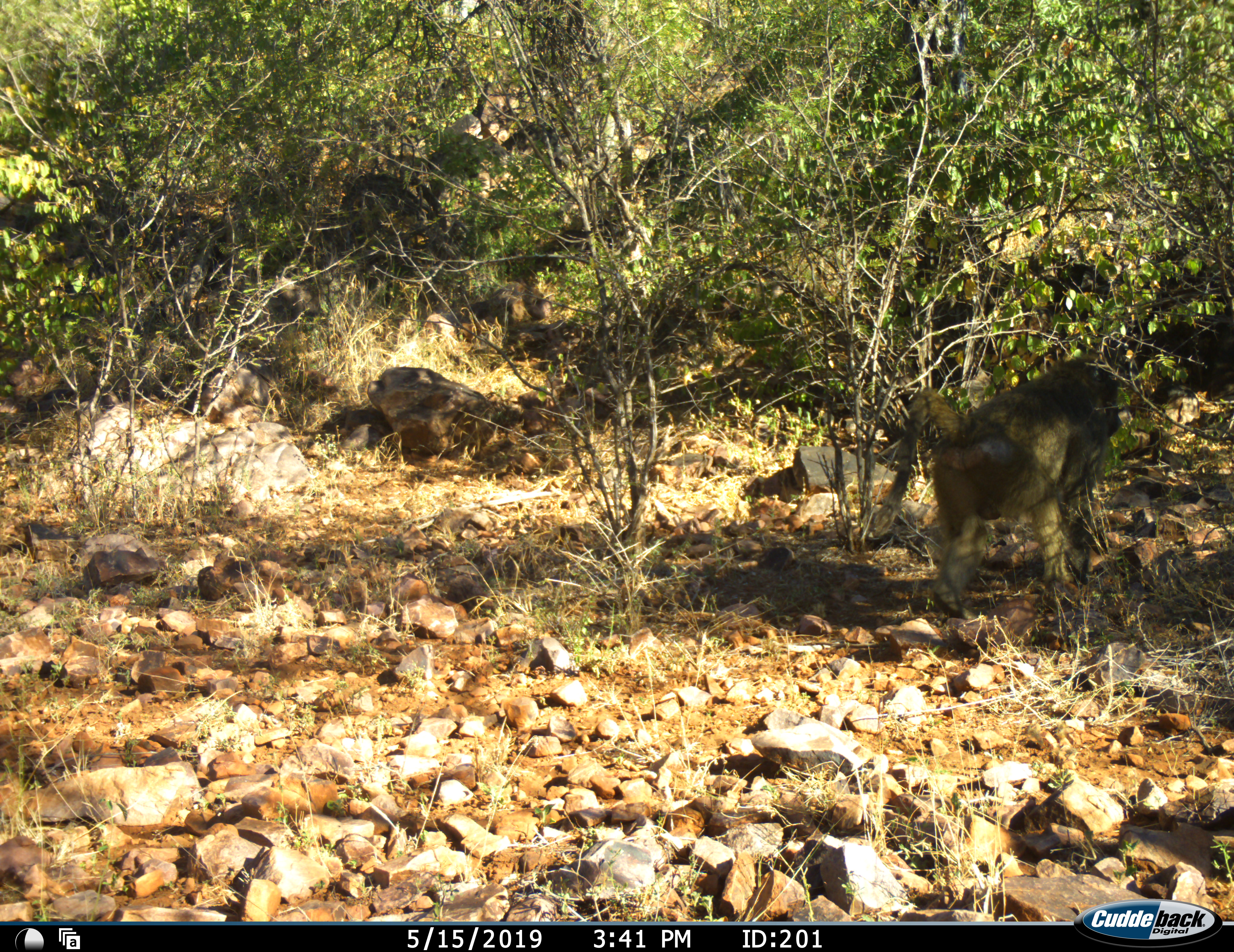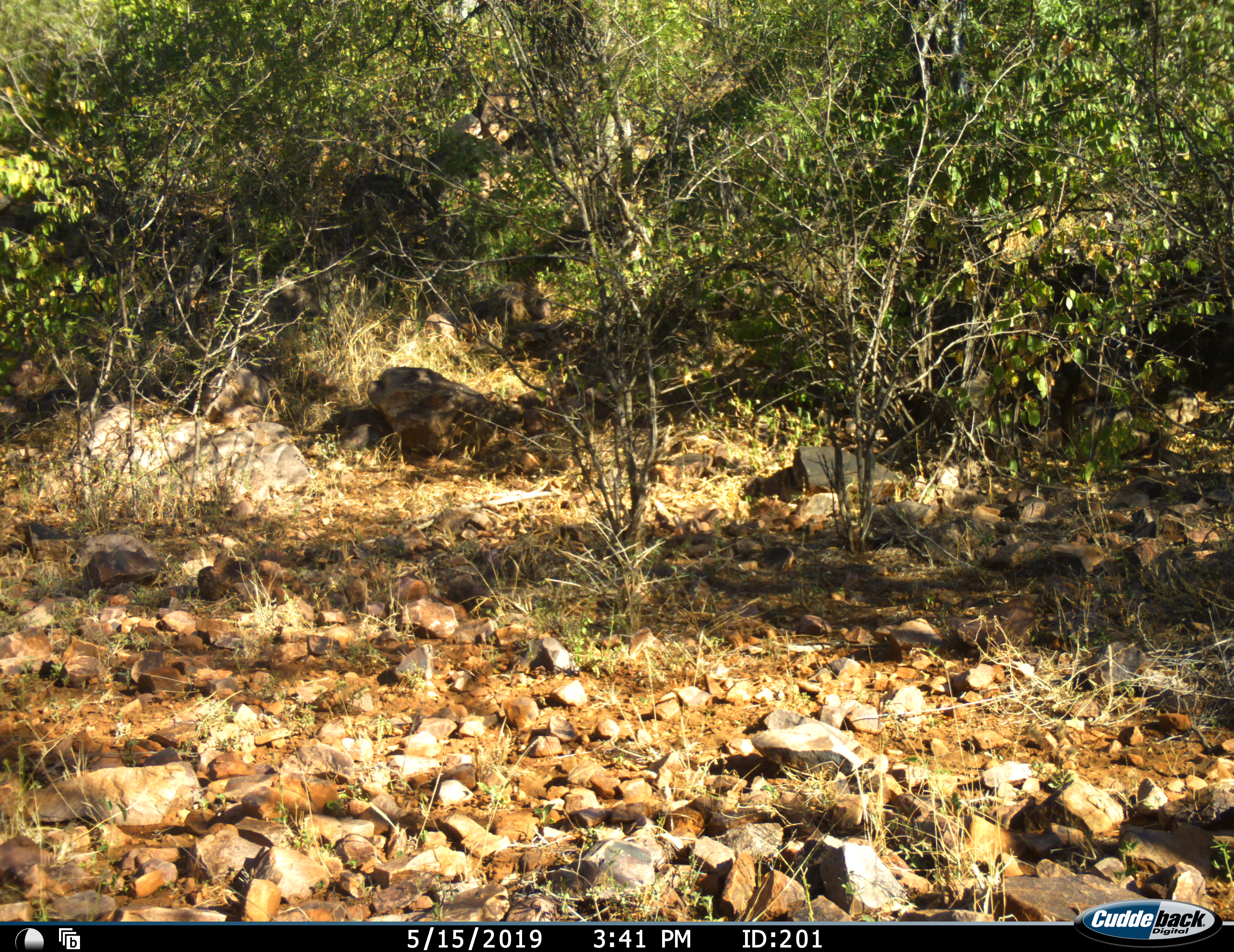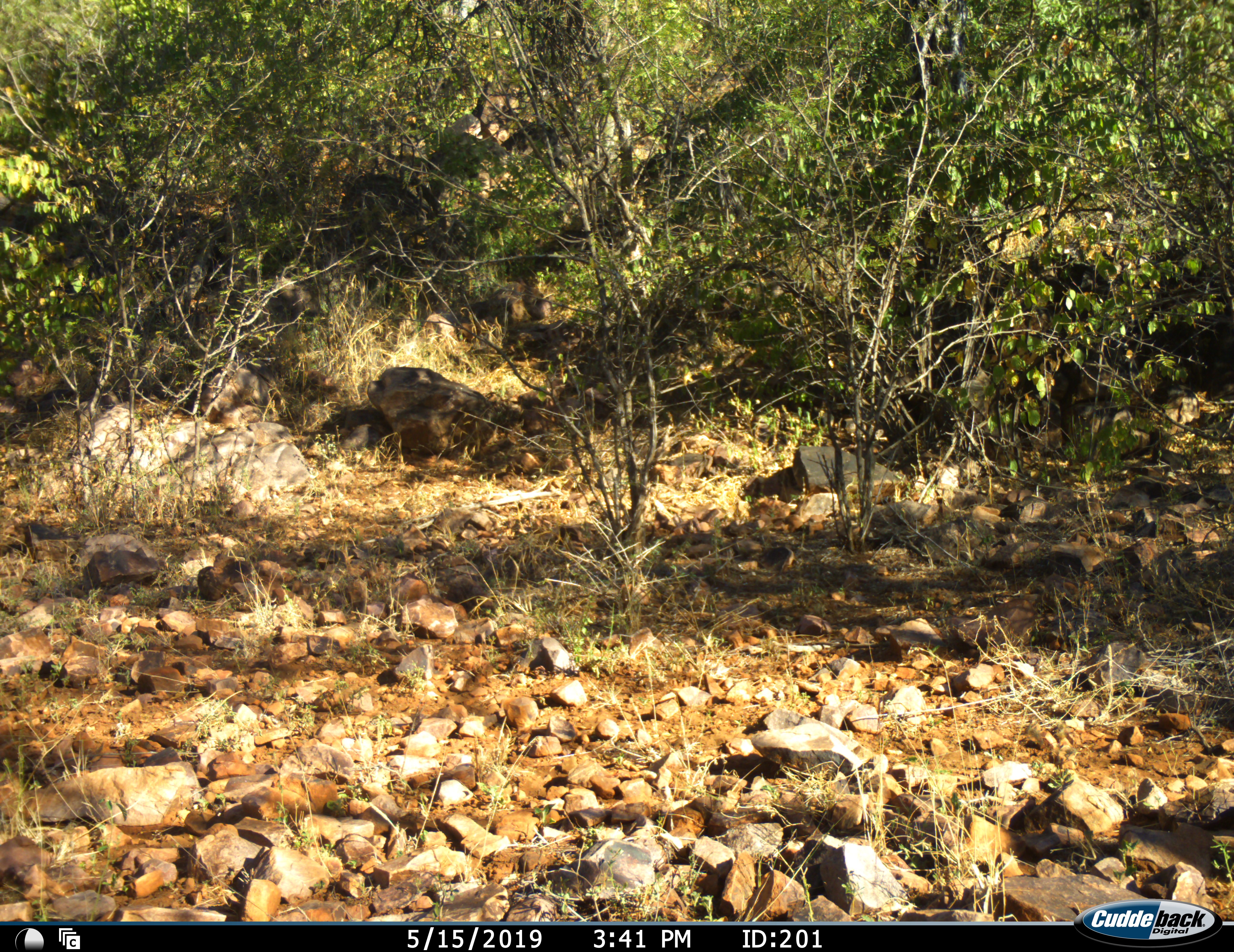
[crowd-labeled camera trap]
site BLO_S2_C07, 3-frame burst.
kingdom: Animalia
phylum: Chordata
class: Mammalia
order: Primates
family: Cercopithecidae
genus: Papio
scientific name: Papio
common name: baboon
Baboon (Papio), count 1. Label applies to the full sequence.